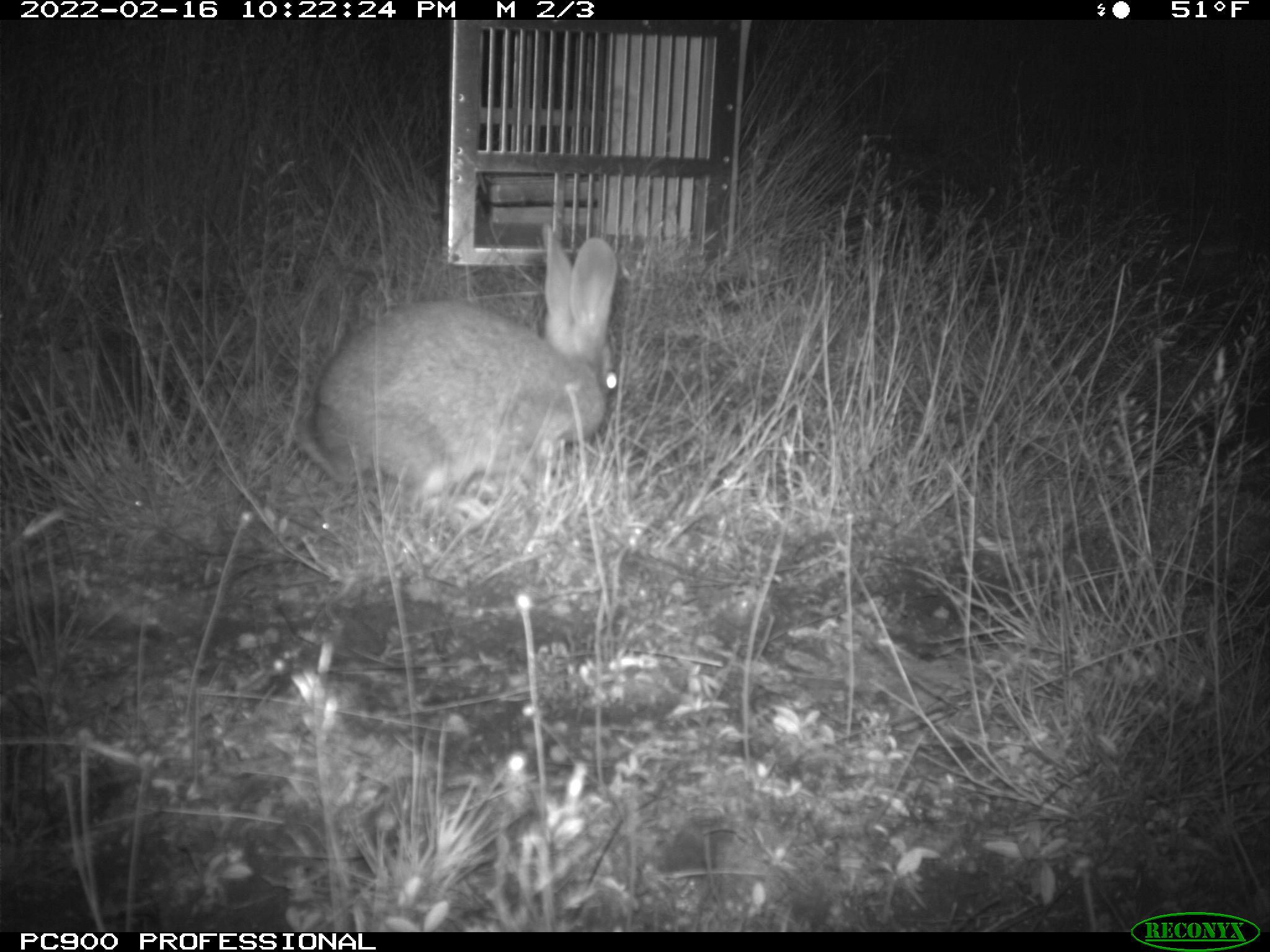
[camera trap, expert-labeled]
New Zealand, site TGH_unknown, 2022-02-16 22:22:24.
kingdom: Animalia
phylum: Chordata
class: Mammalia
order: Lagomorpha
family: Leporidae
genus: Oryctolagus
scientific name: Oryctolagus cuniculus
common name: european rabbit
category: rabbit